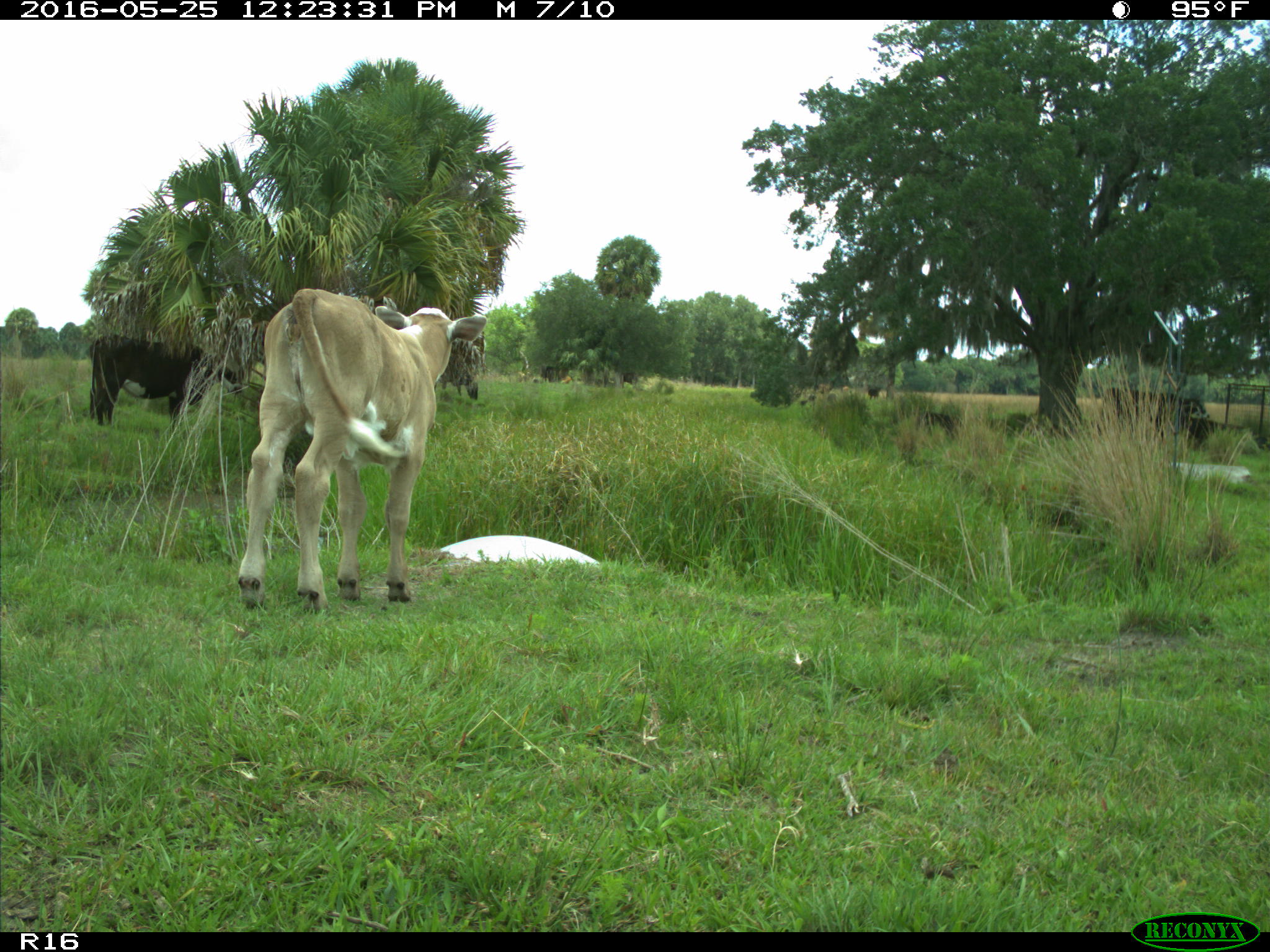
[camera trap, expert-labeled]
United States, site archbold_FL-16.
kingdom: Animalia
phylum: Chordata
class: Mammalia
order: Artiodactyla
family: Bovidae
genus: Bos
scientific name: Bos taurus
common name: domestic cow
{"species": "Bos taurus (domestic cow)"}